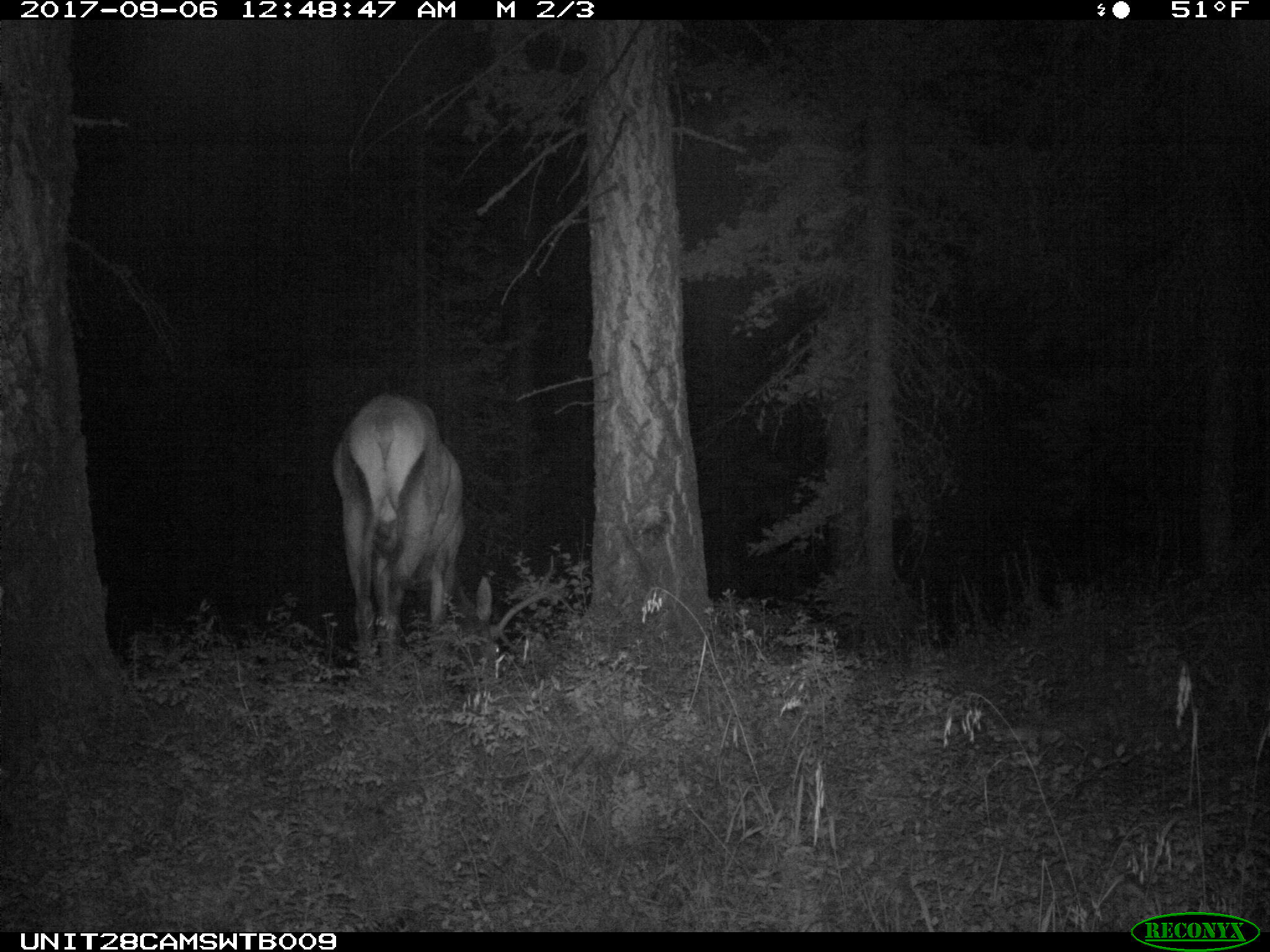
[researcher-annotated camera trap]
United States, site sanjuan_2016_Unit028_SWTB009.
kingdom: Animalia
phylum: Chordata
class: Mammalia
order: Artiodactyla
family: Cervidae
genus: Cervus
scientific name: Cervus elaphus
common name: red deer